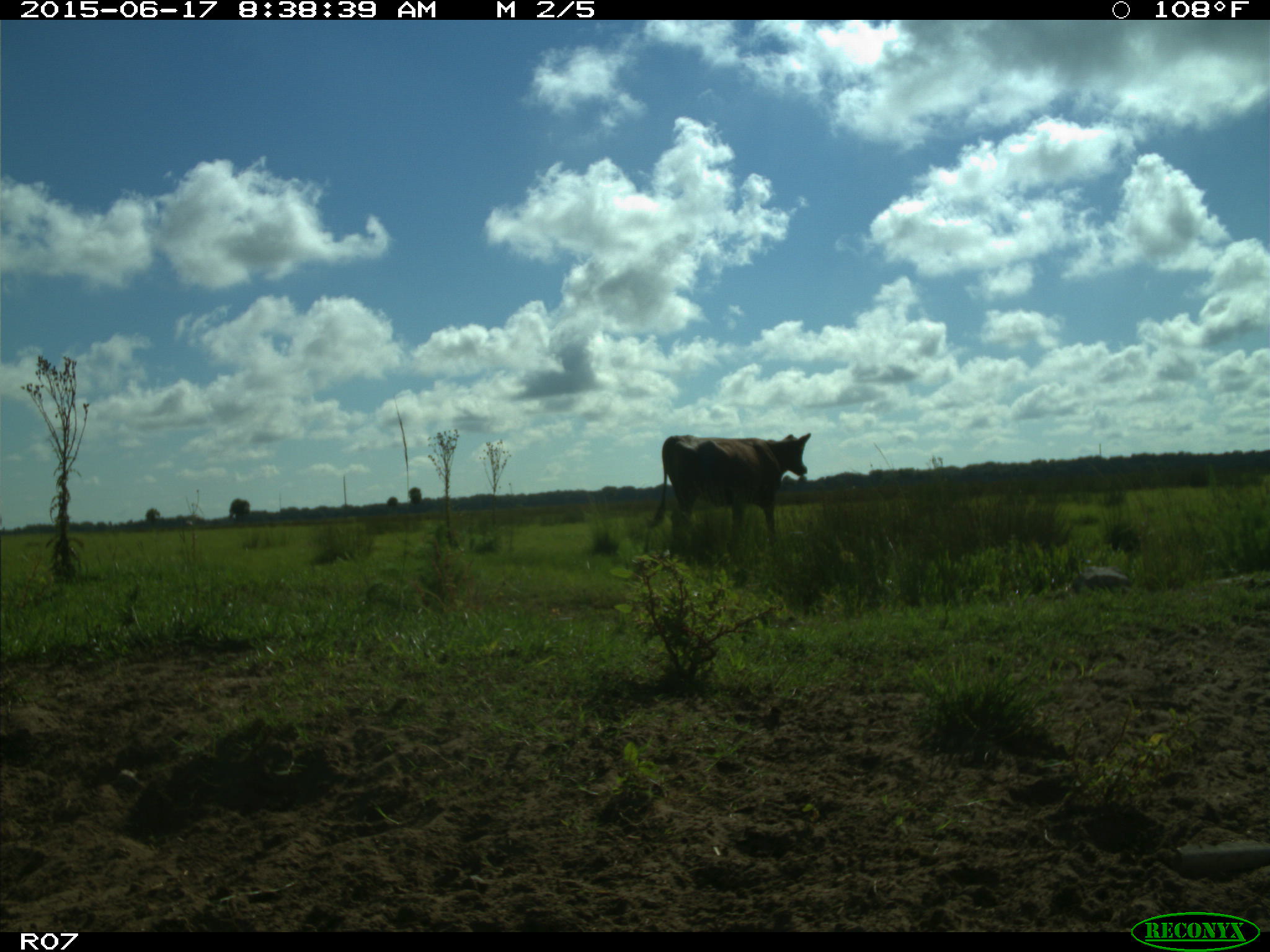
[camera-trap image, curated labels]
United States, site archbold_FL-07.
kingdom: Animalia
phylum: Chordata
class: Mammalia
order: Artiodactyla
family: Bovidae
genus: Bos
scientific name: Bos taurus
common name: domestic cow